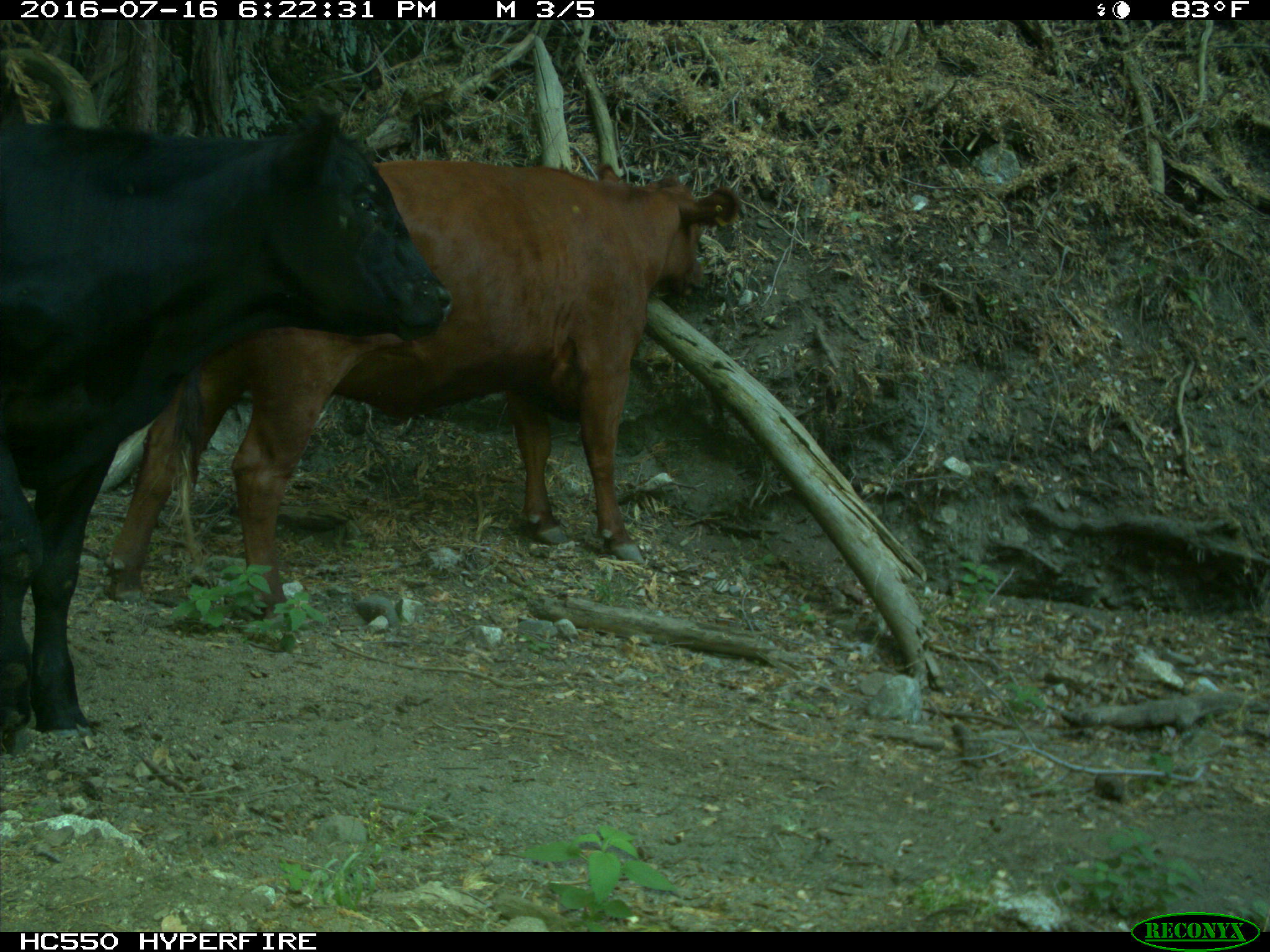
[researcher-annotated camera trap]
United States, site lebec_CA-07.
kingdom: Animalia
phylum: Chordata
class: Mammalia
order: Artiodactyla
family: Bovidae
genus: Bos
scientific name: Bos taurus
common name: domestic cow